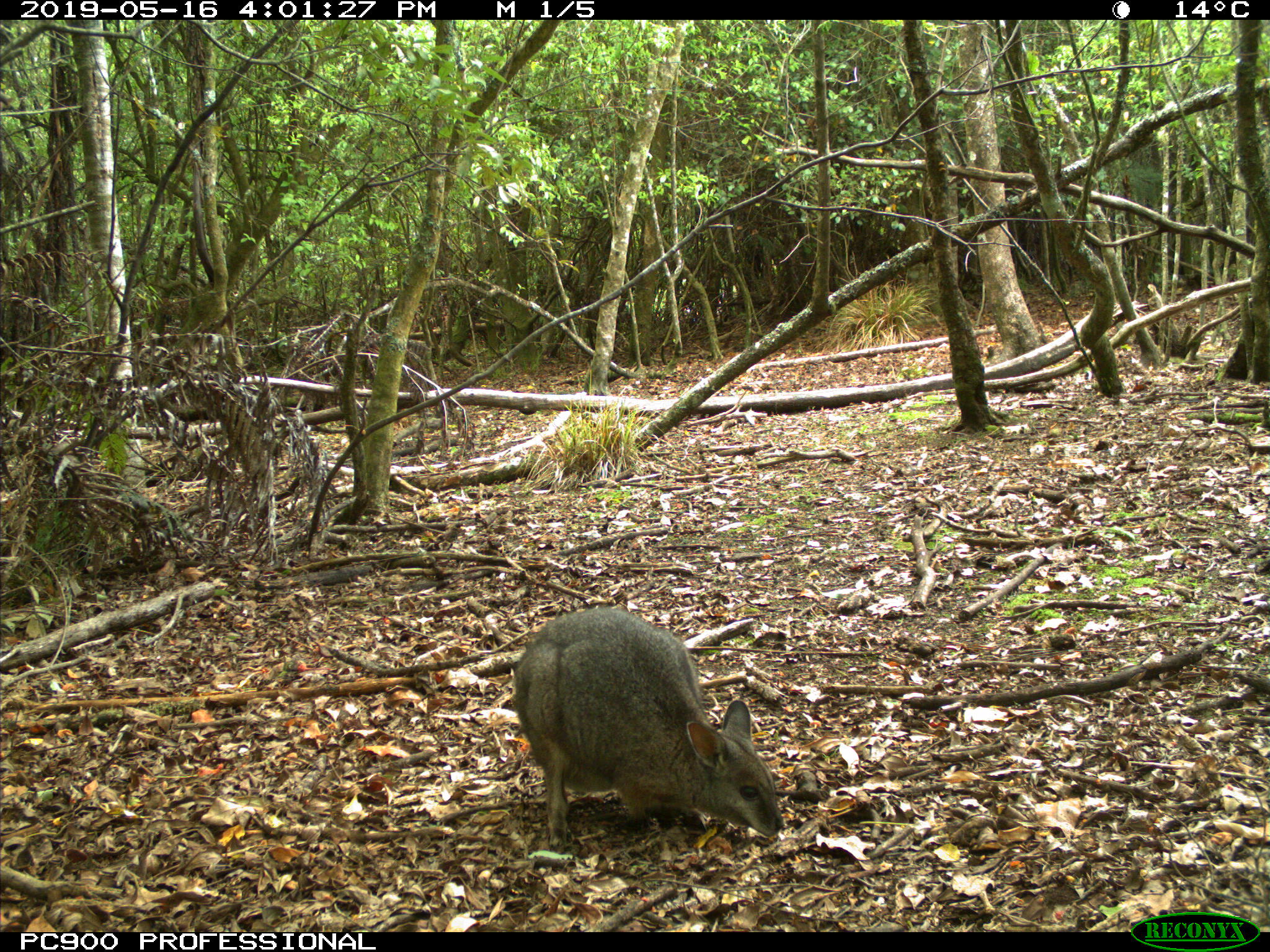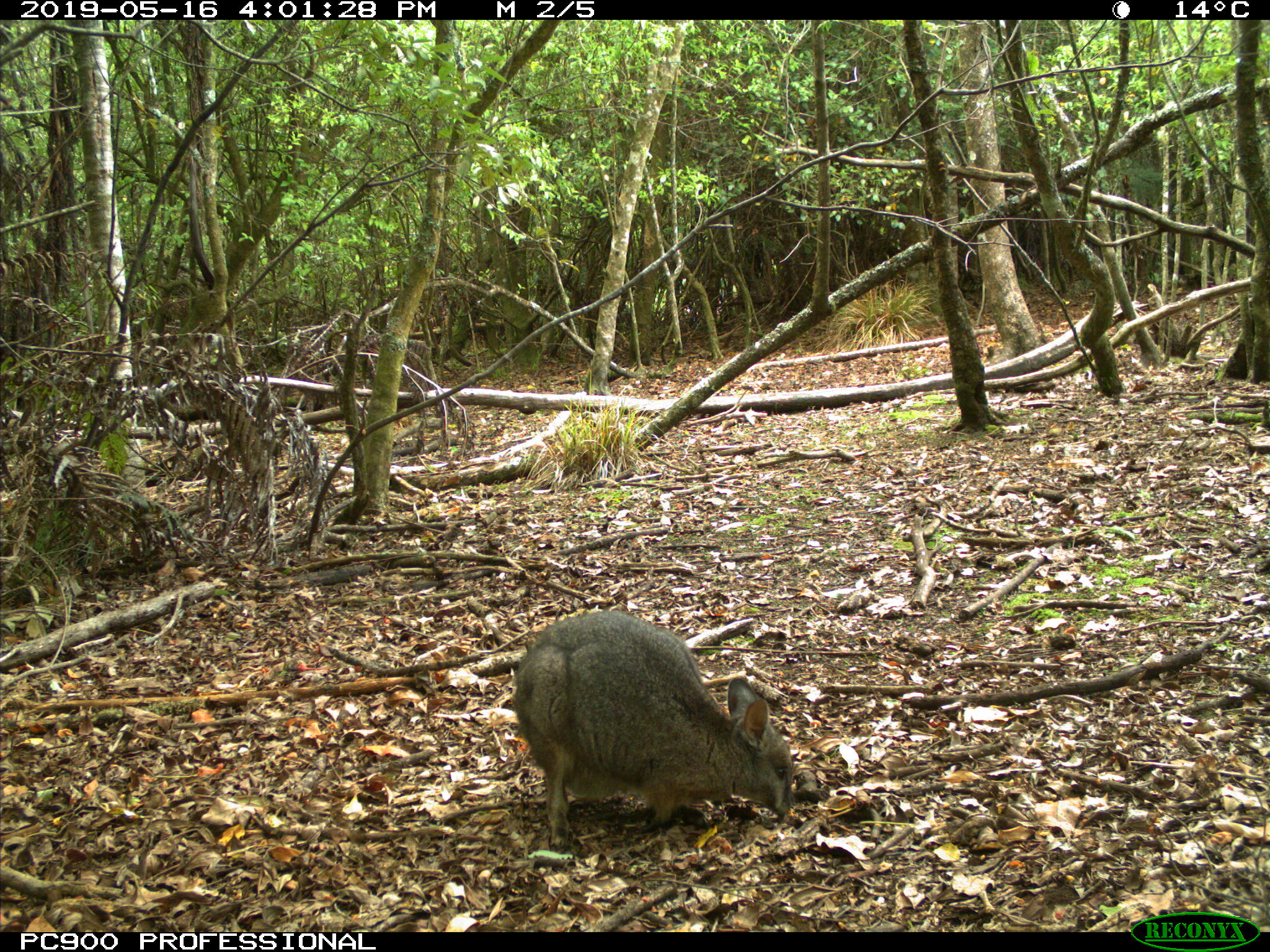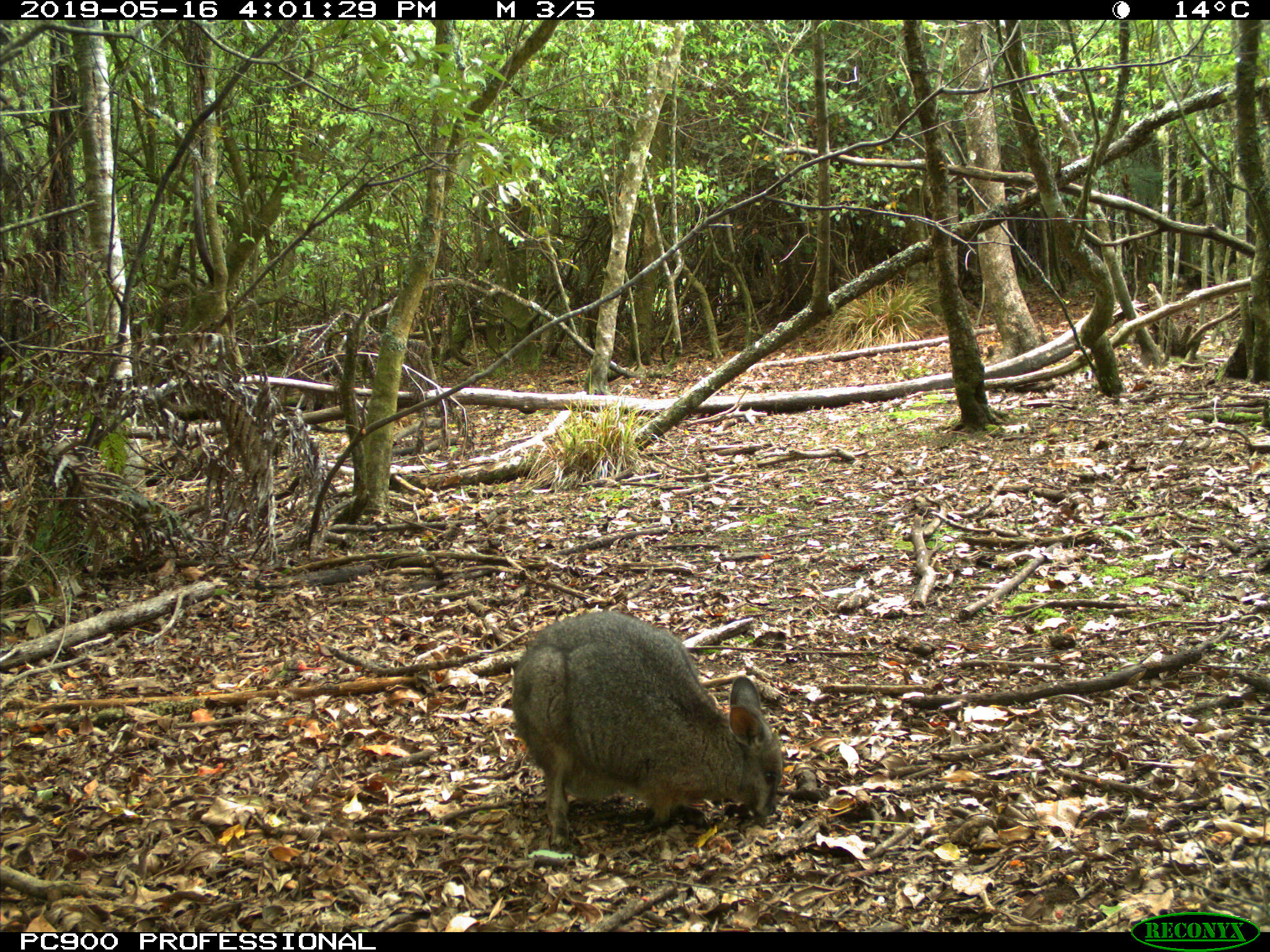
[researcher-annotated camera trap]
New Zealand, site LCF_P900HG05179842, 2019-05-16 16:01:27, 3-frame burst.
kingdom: Animalia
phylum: Chordata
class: Mammalia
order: Diprotodontia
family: Macropodidae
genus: Notamacropus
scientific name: Notamacropus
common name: wallaby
Wallaby (Notamacropus).